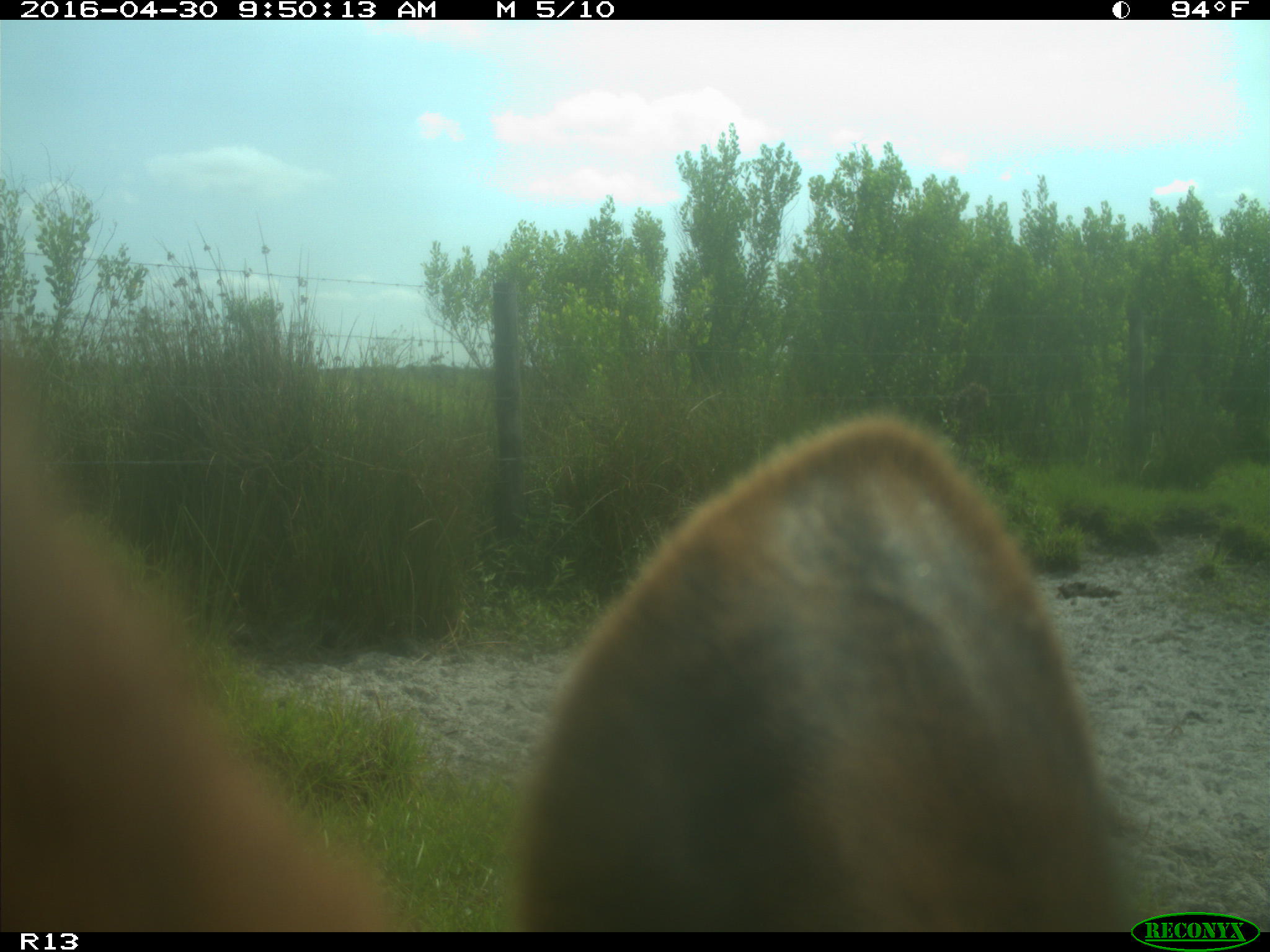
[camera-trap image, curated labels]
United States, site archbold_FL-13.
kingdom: Animalia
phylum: Chordata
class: Mammalia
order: Artiodactyla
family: Bovidae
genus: Bos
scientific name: Bos taurus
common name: domestic cow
Bos taurus (domestic cow).